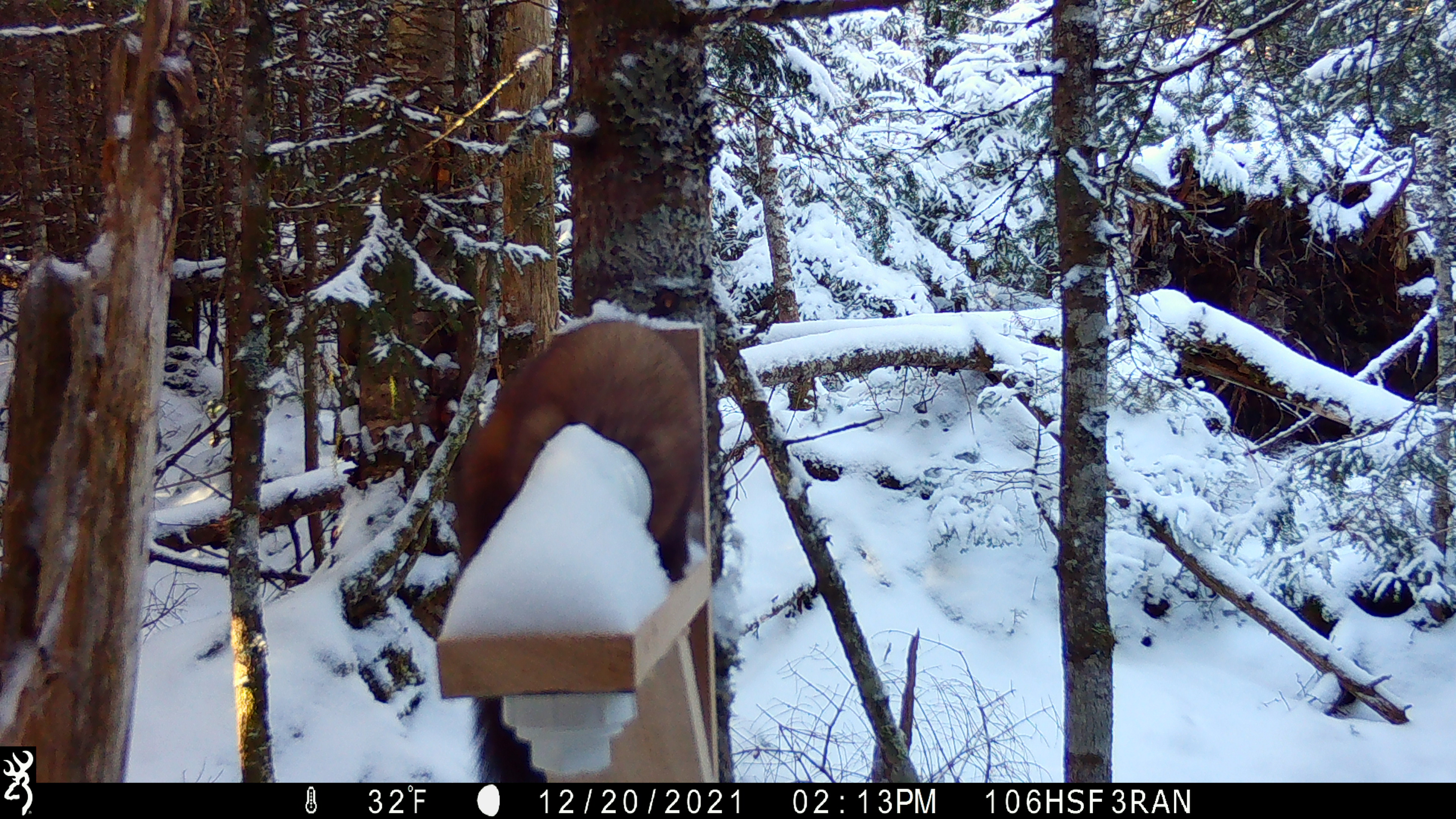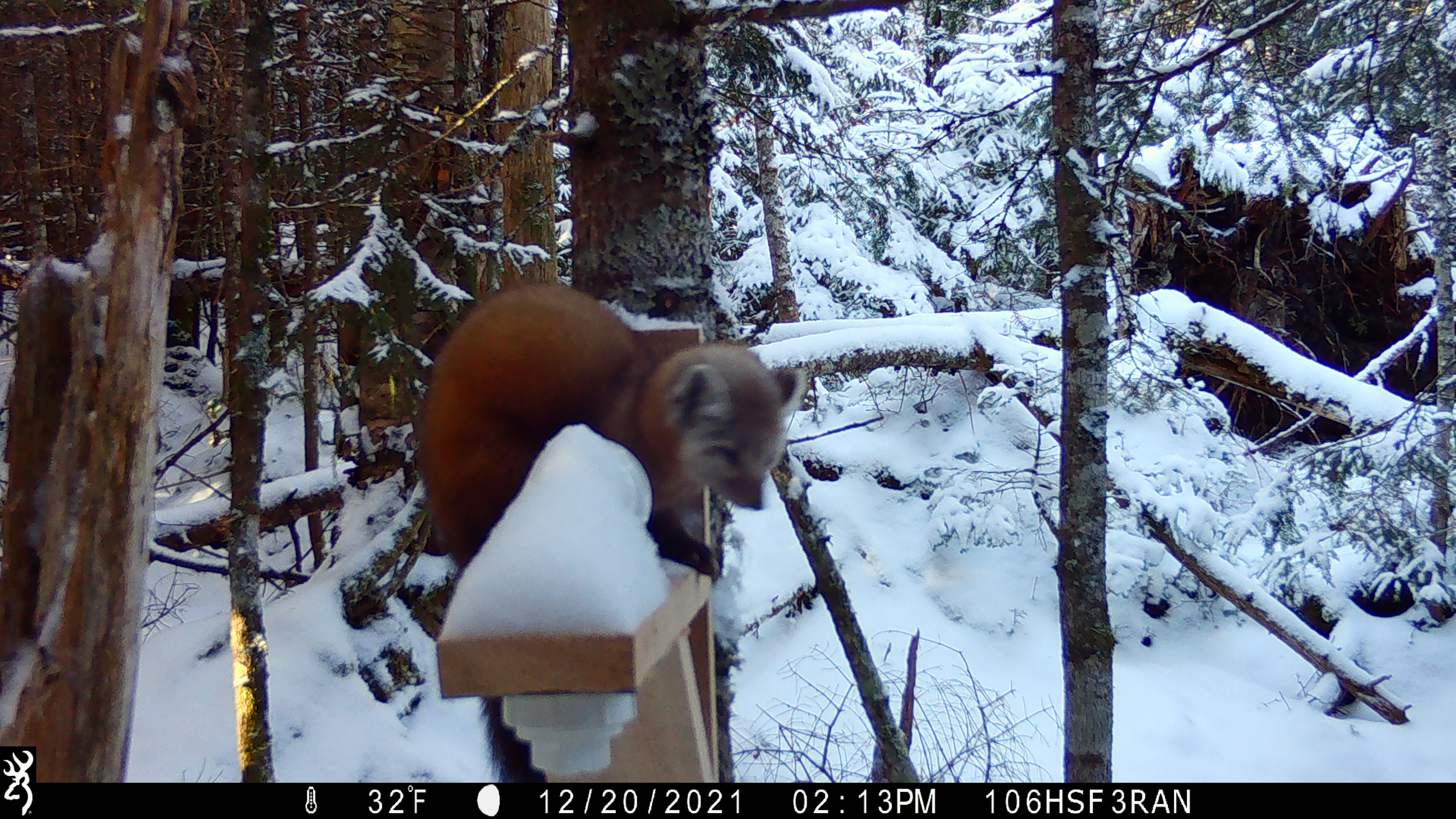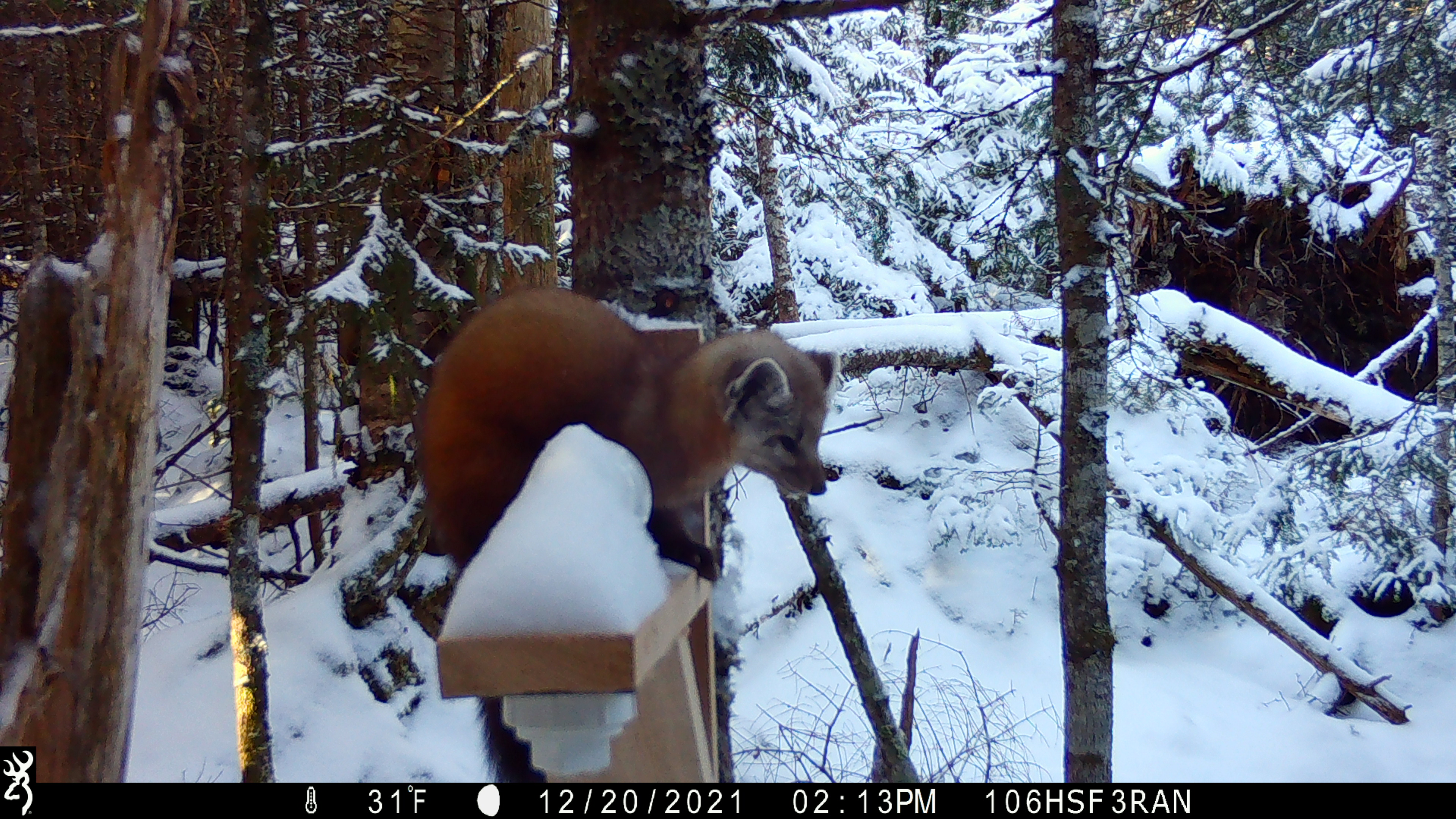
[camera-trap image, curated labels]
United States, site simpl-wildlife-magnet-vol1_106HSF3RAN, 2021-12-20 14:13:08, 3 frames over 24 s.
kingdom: Animalia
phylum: Chordata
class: Mammalia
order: Carnivora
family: Mustelidae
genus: Martes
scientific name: Martes americana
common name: american marten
American marten (Martes americana).